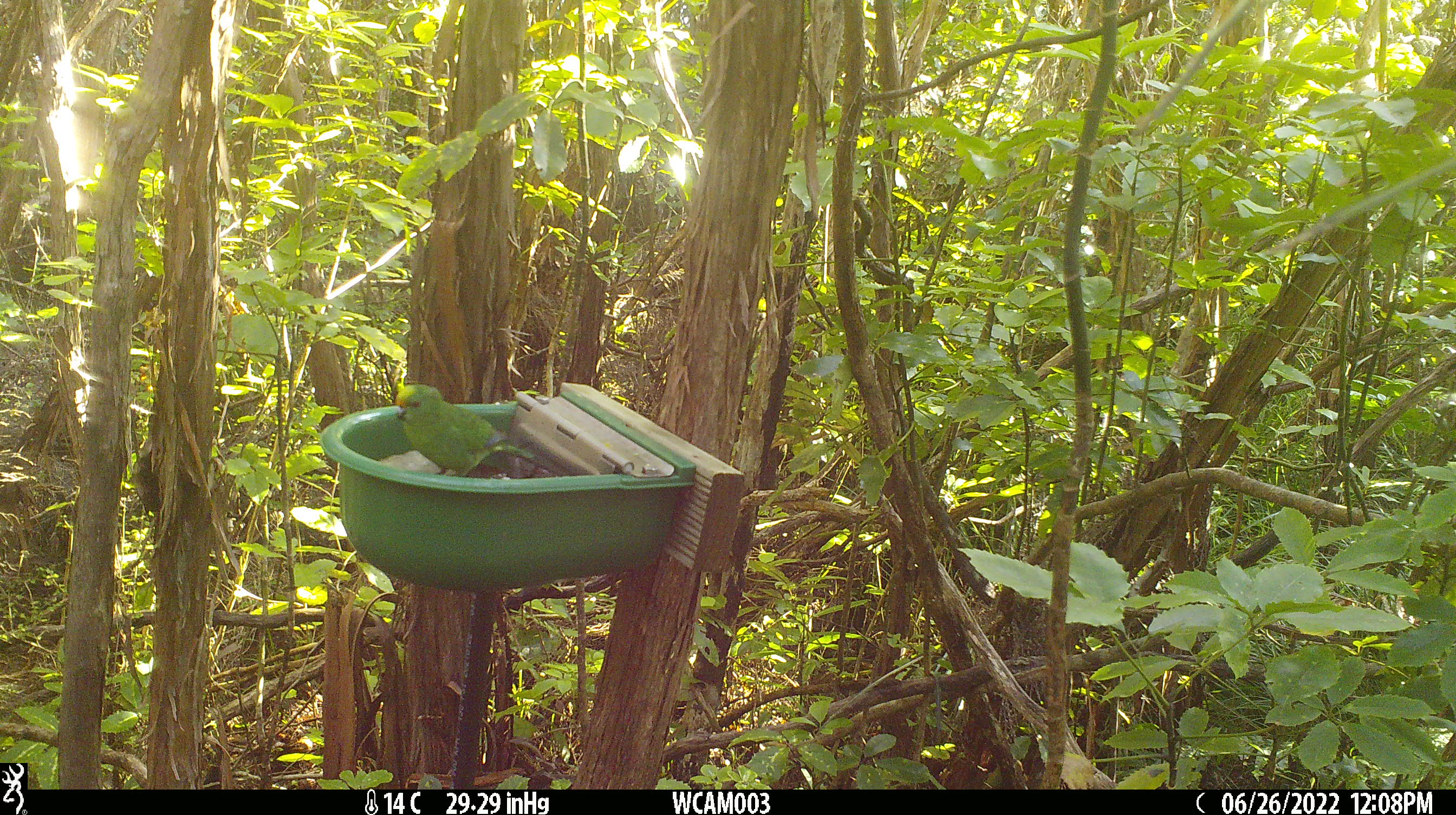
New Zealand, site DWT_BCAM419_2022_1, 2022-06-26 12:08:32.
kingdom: Animalia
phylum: Chordata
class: Aves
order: Psittaciformes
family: Psittaculidae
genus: Cyanoramphus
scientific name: Cyanoramphus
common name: parakeet